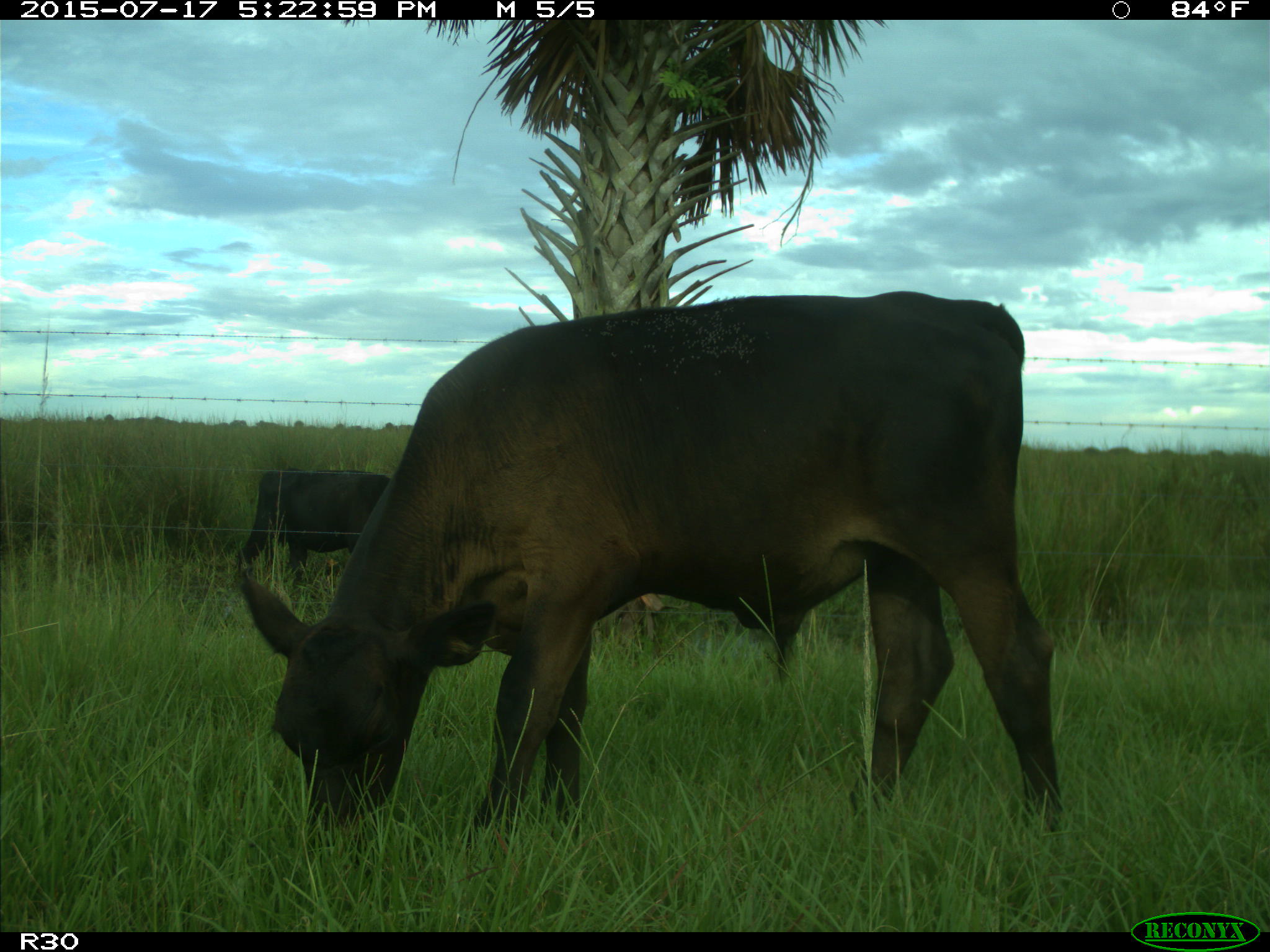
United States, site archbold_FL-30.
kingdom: Animalia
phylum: Chordata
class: Mammalia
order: Artiodactyla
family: Bovidae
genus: Bos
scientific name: Bos taurus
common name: domestic cow